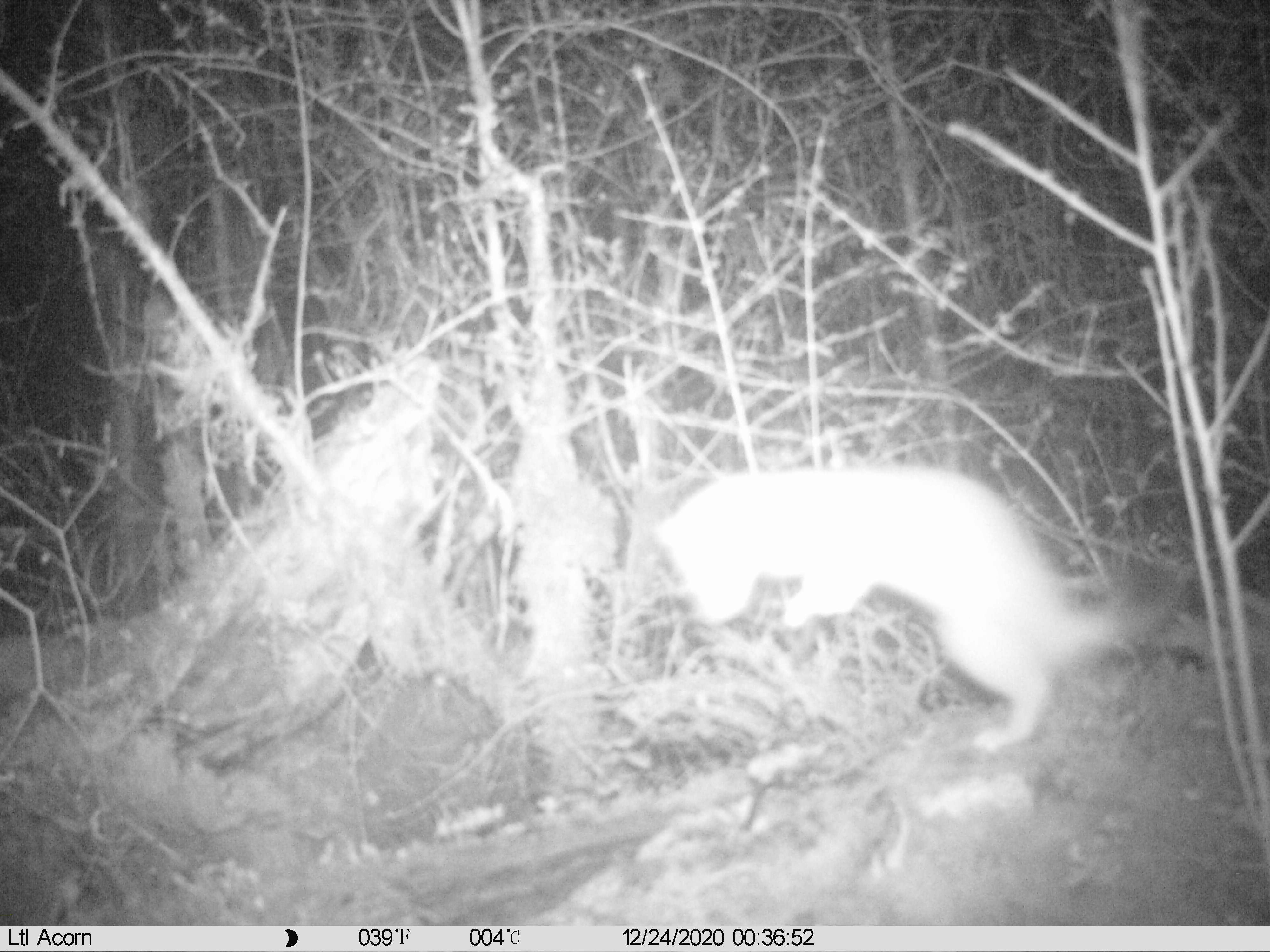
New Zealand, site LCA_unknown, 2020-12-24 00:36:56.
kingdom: Animalia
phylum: Chordata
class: Mammalia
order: Carnivora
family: Mustelidae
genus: Mustela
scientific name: Mustela erminea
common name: stoat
Stoat (Mustela erminea).